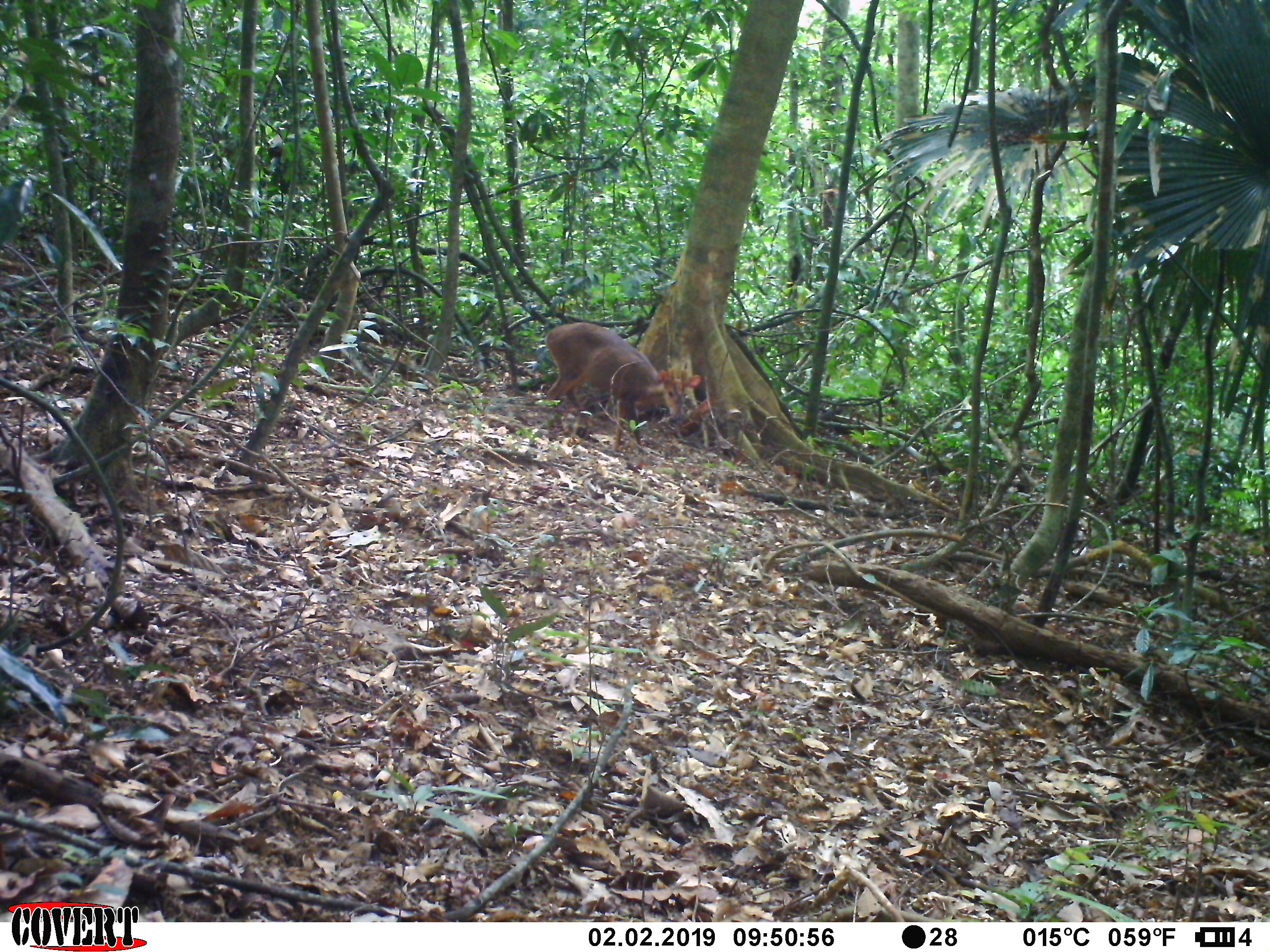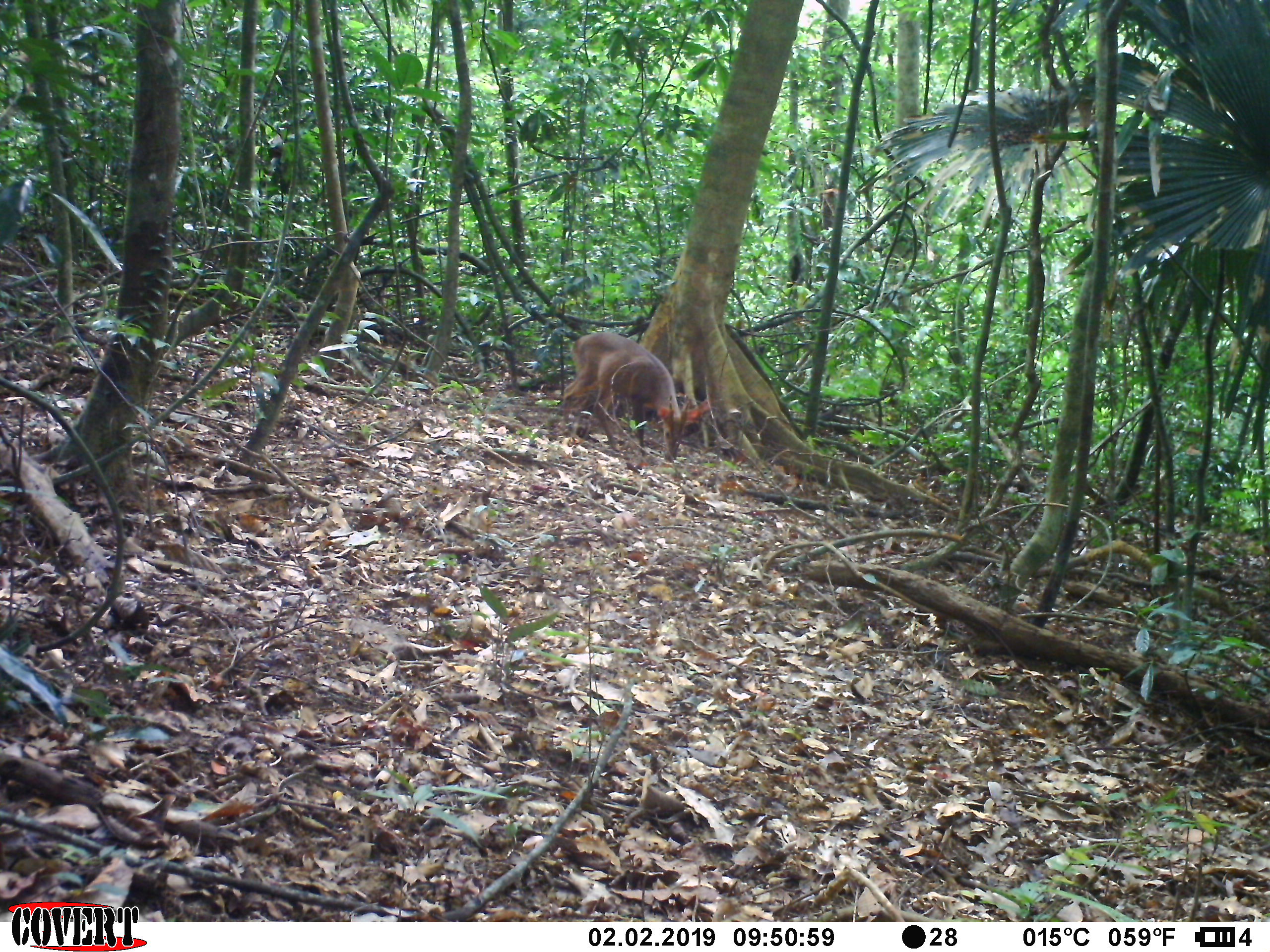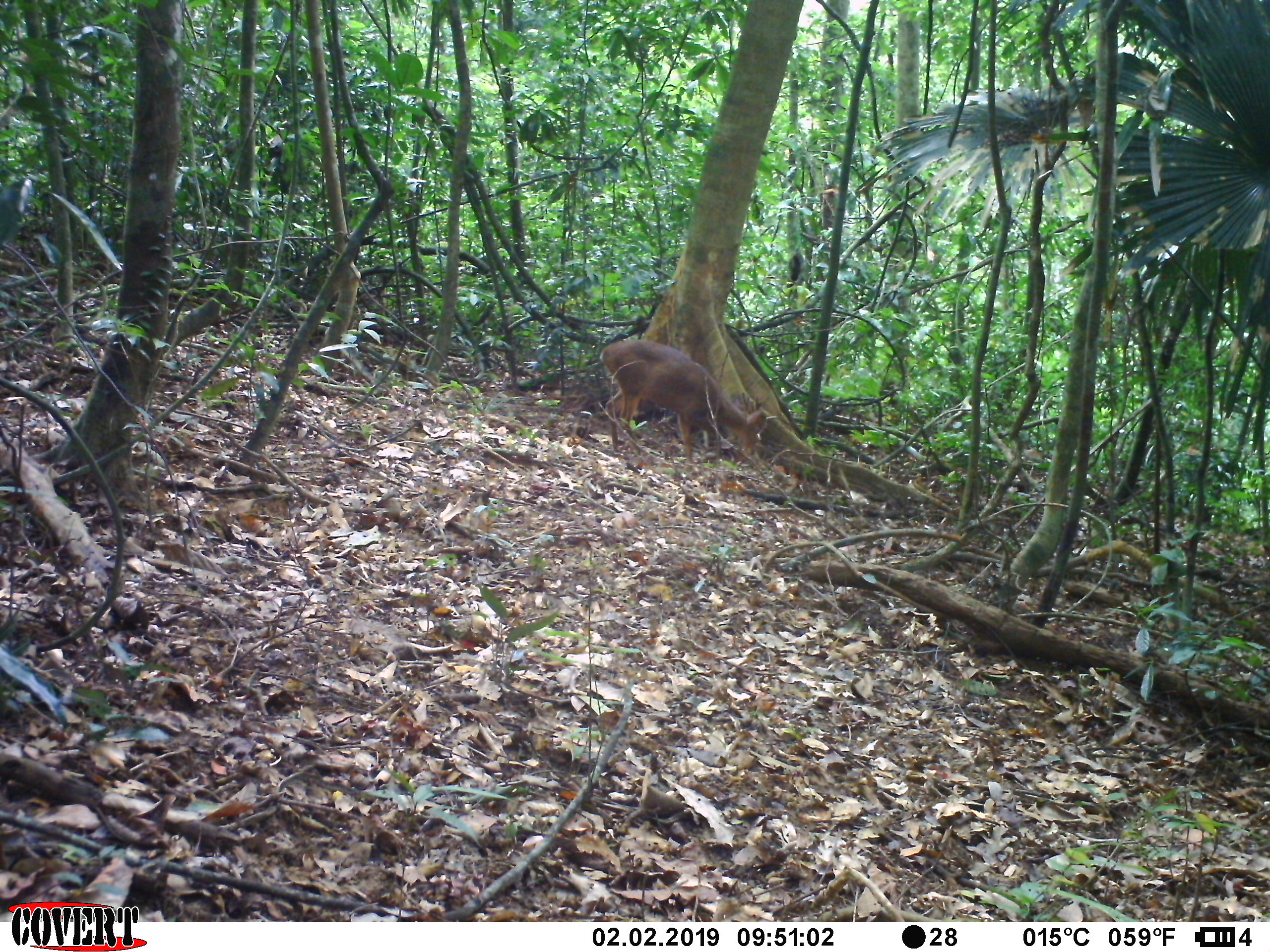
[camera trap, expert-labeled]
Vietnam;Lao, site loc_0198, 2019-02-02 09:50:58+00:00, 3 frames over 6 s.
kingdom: Animalia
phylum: Chordata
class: Mammalia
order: Artiodactyla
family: Cervidae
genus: Muntiacus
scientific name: Muntiacus vuquangensis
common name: large-antlered muntjac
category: large antlered muntjac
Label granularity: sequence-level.